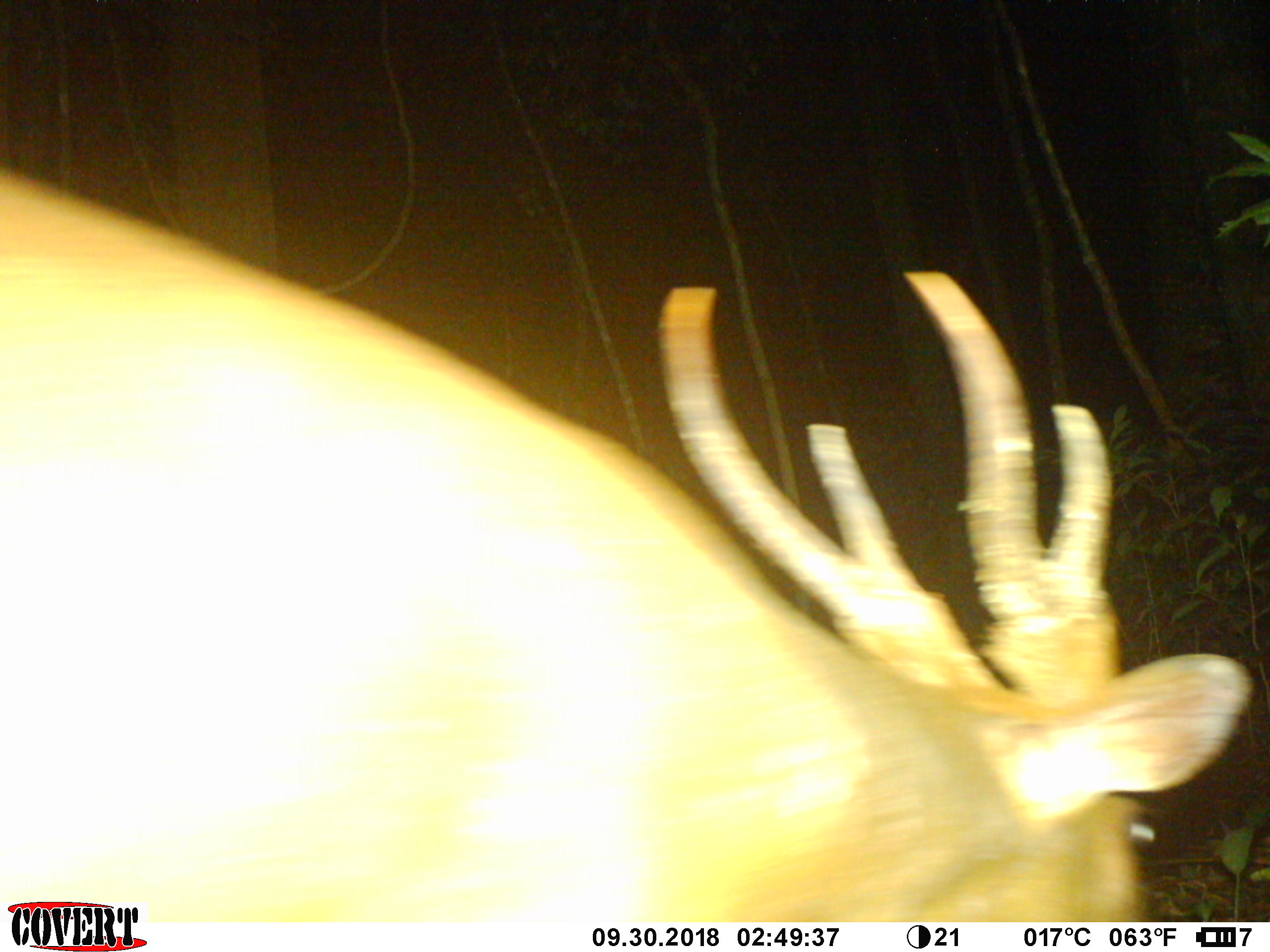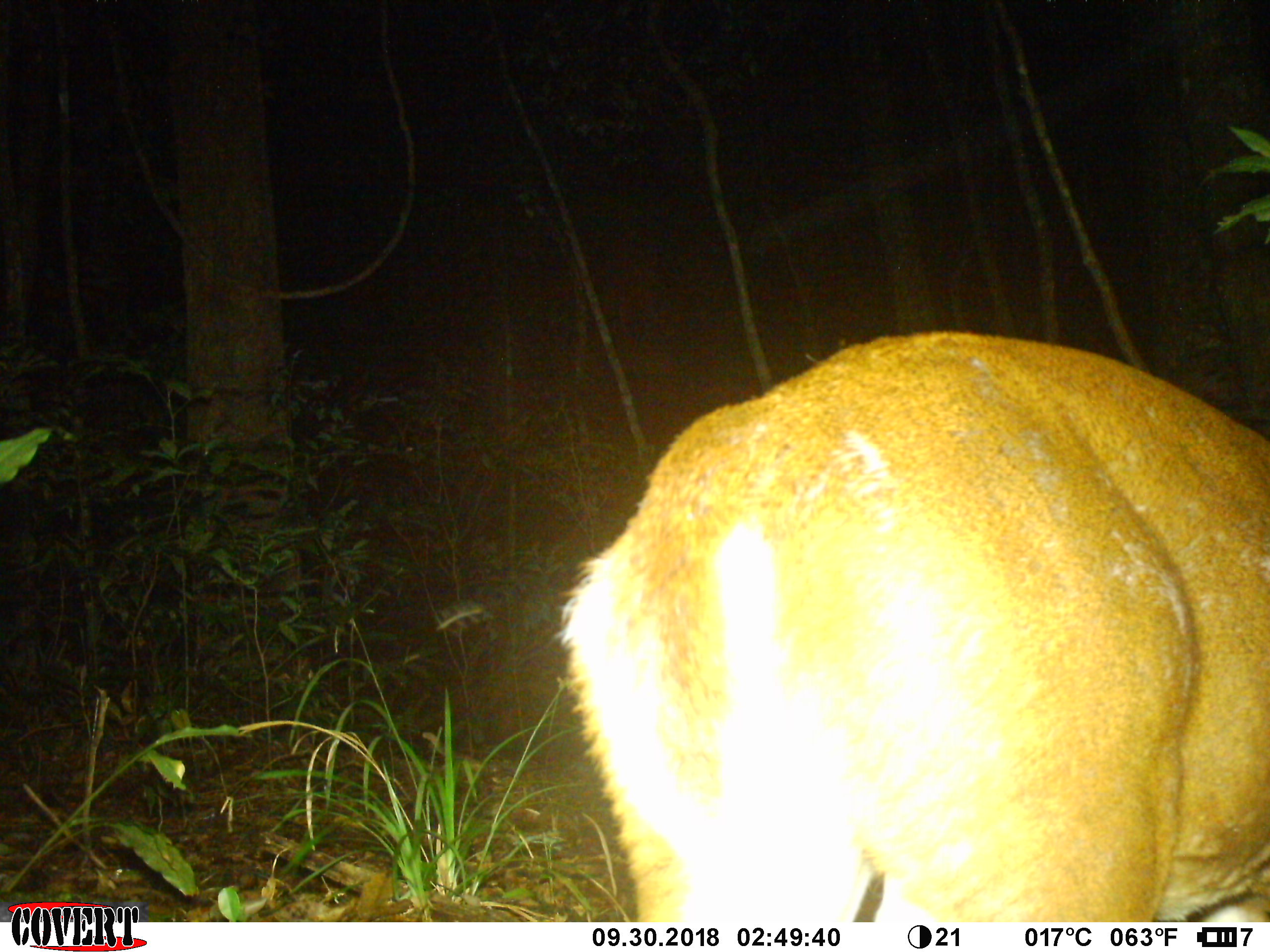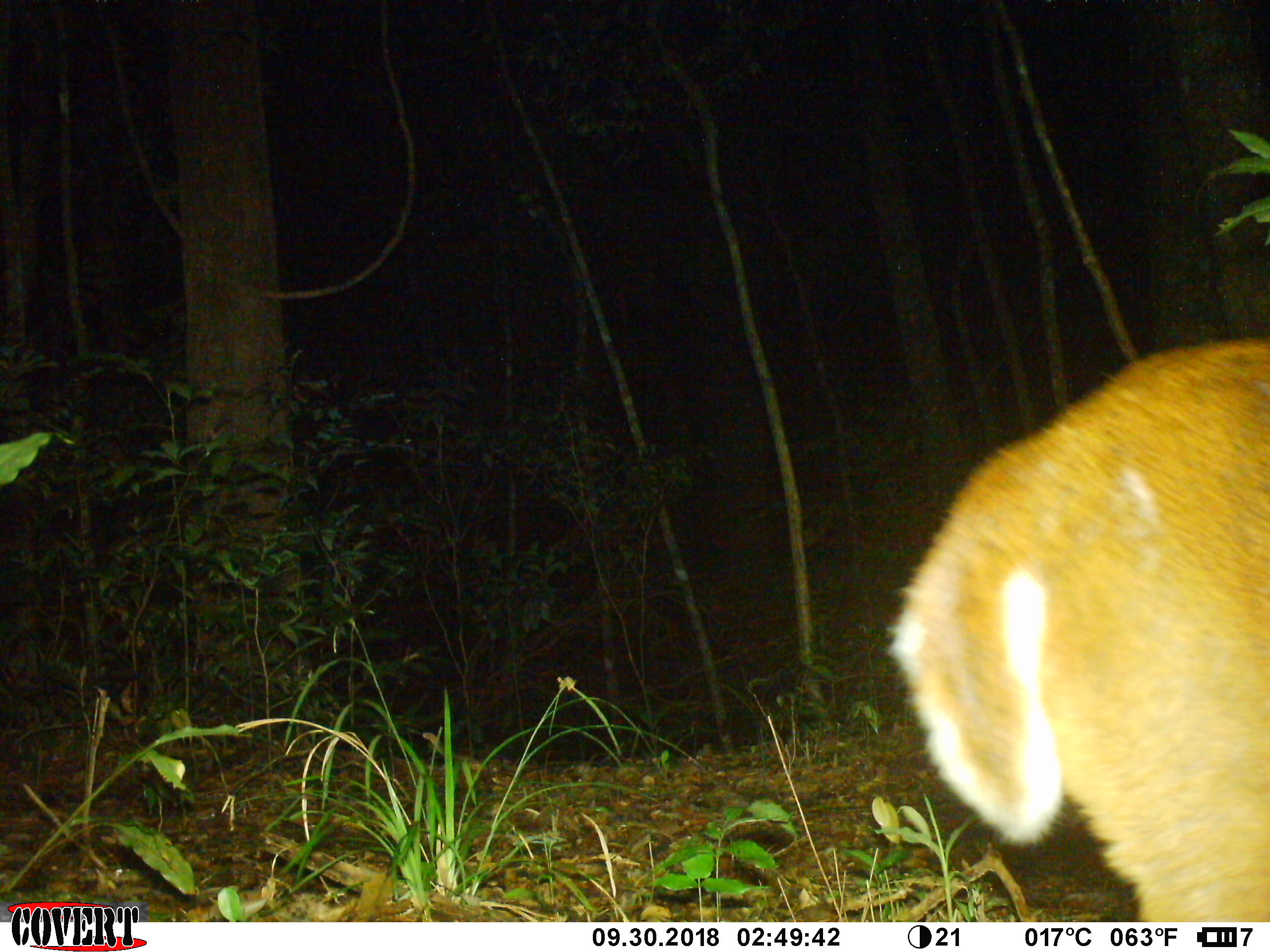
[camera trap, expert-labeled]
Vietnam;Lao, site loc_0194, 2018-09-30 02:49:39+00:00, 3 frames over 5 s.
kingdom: Animalia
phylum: Chordata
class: Mammalia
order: Artiodactyla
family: Cervidae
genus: Muntiacus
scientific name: Muntiacus vuquangensis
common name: large-antlered muntjac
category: large antlered muntjac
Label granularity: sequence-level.